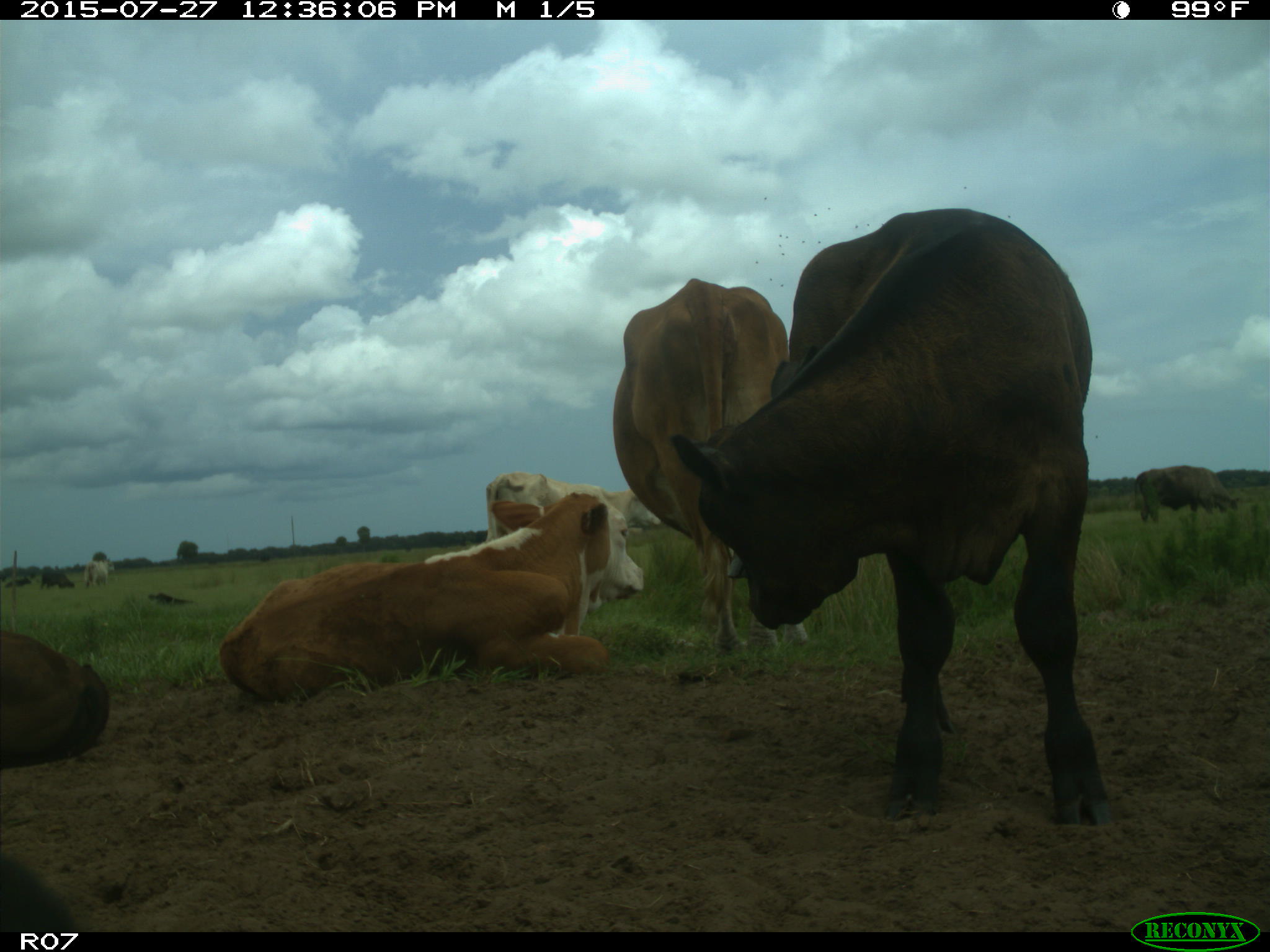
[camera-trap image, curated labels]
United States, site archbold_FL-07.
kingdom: Animalia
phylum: Chordata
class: Mammalia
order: Artiodactyla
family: Bovidae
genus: Bos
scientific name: Bos taurus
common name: domestic cow